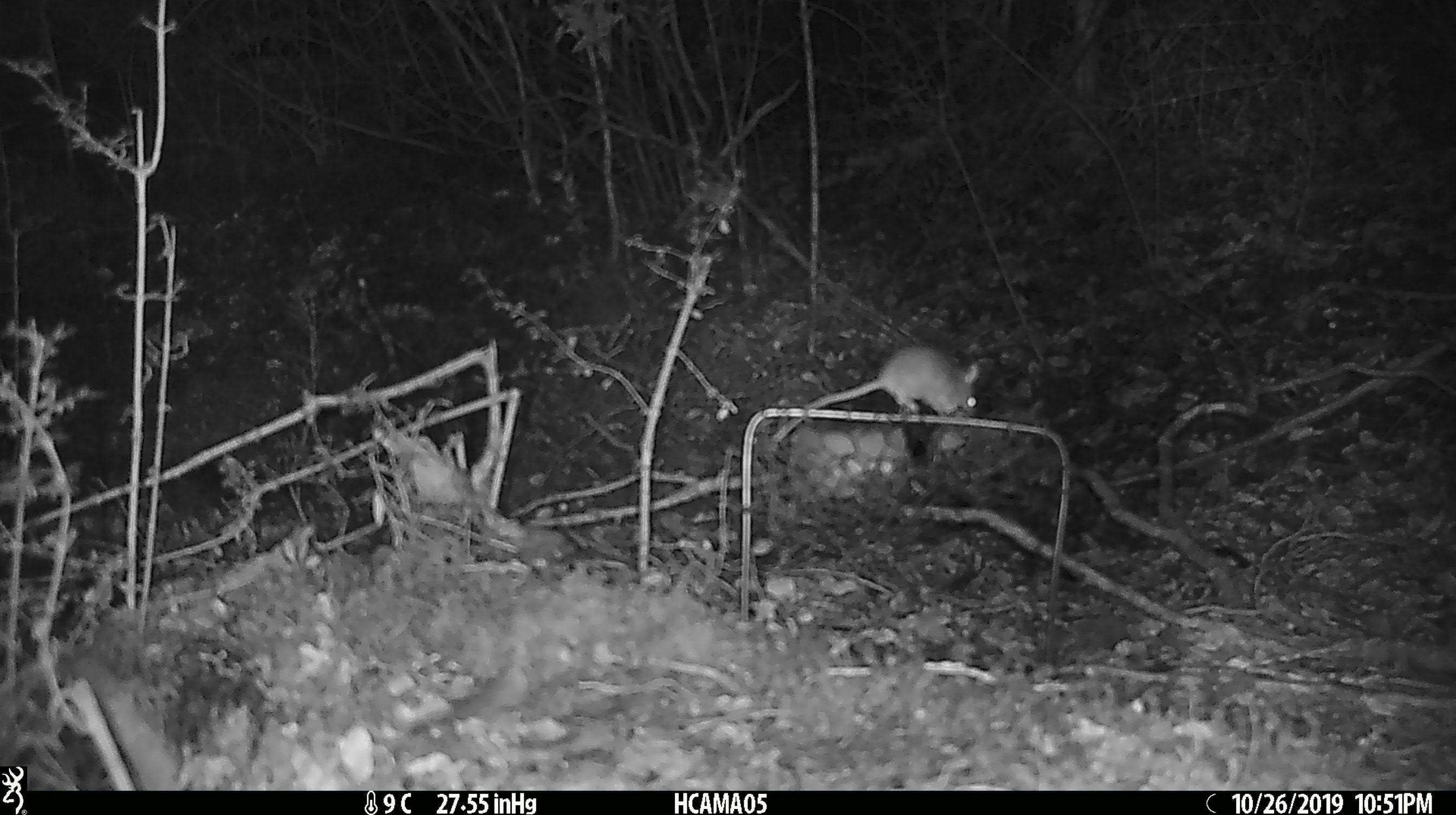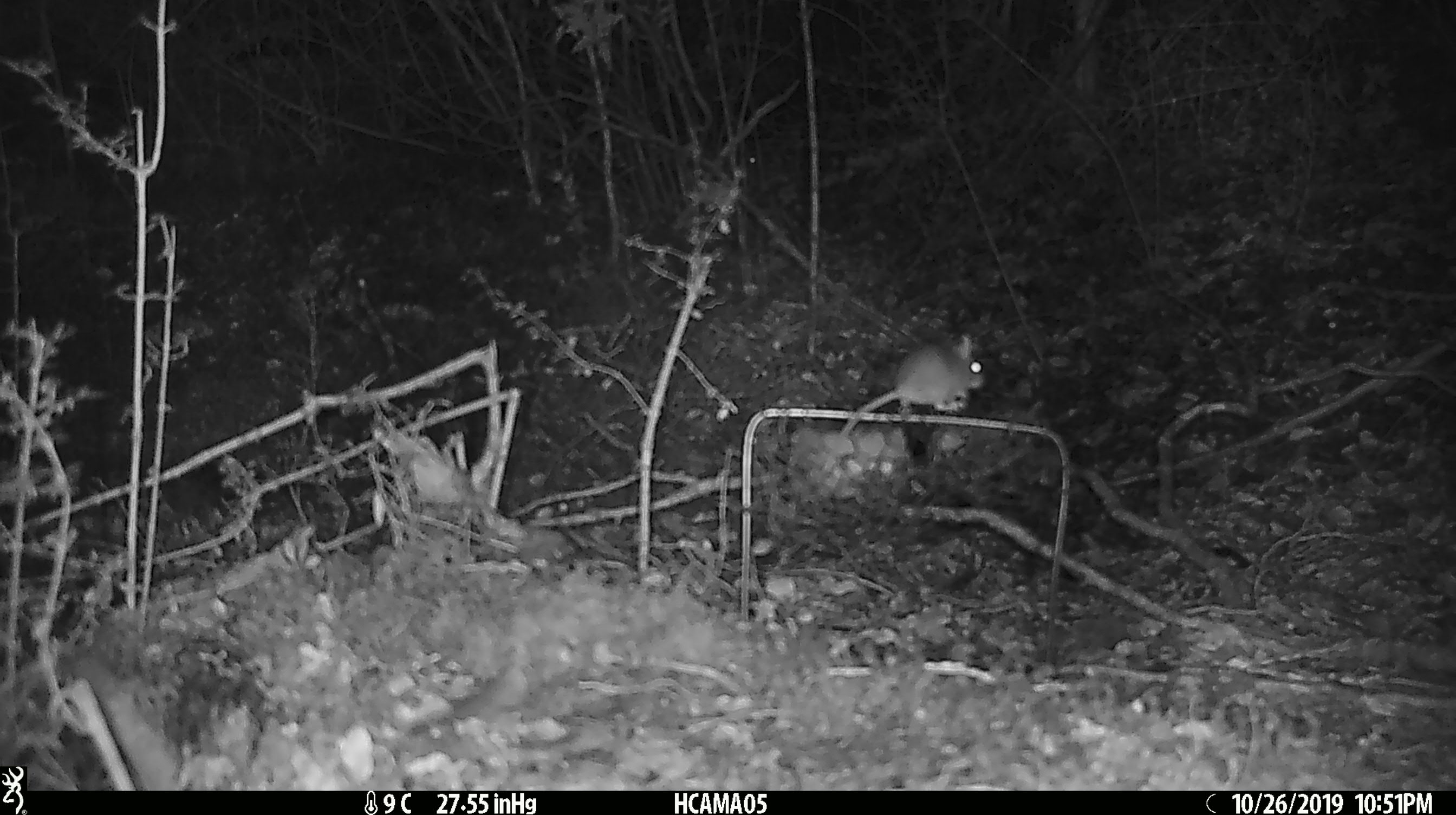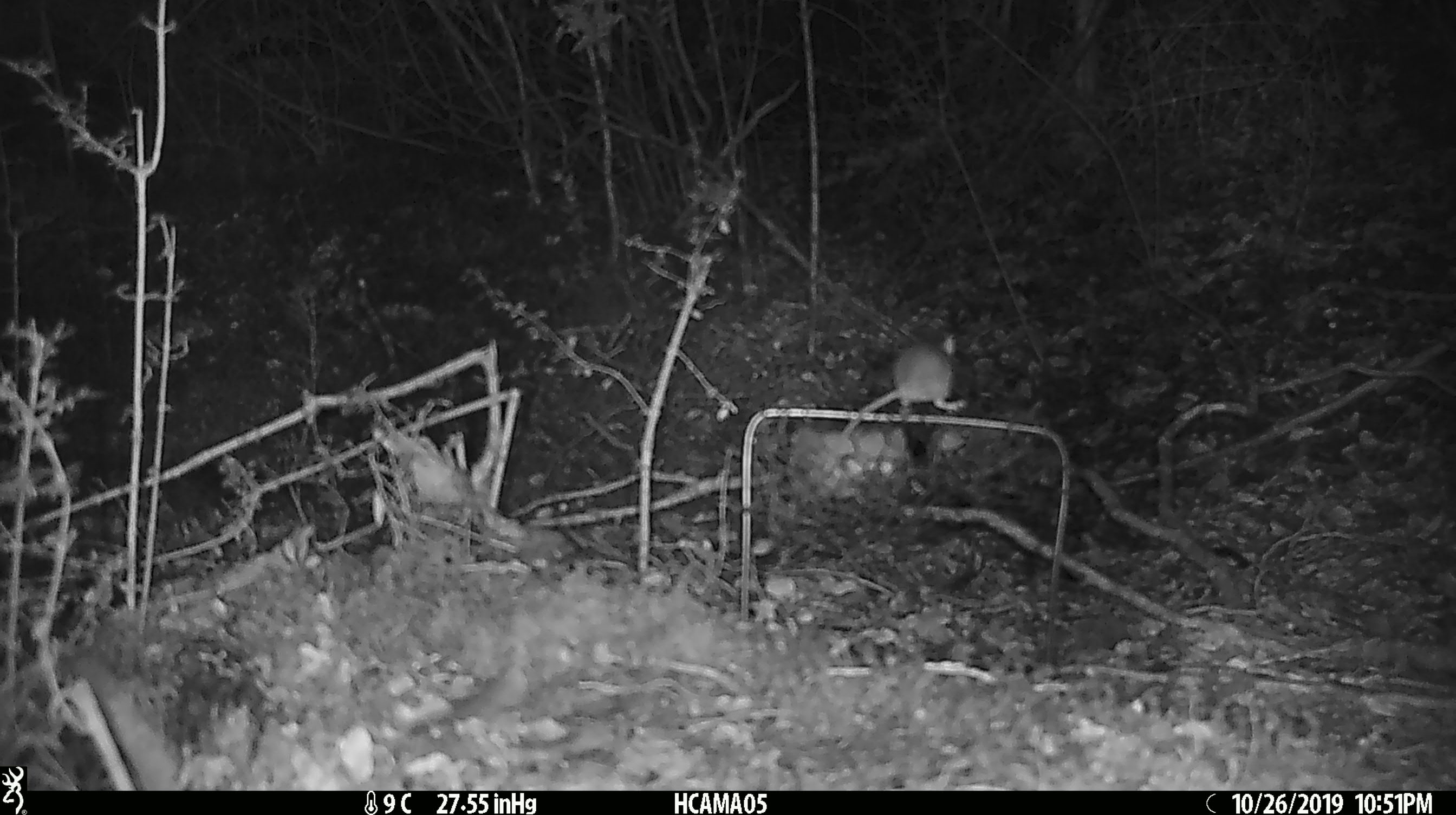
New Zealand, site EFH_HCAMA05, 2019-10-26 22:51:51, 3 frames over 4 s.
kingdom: Animalia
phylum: Chordata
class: Mammalia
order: Rodentia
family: Muridae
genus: Mus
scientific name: Mus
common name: mouse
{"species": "mouse (Mus)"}